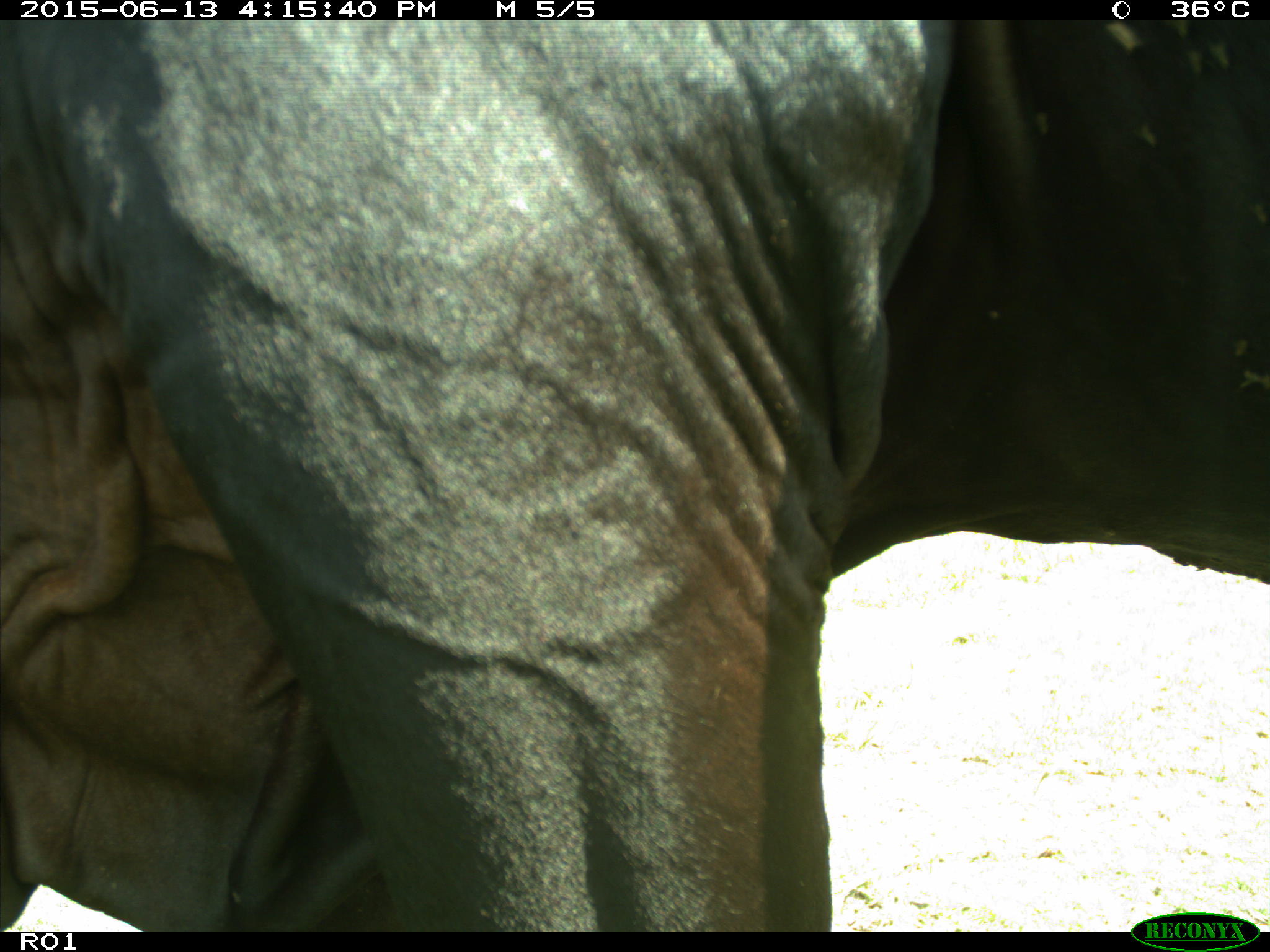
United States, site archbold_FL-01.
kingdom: Animalia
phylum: Chordata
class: Mammalia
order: Artiodactyla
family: Bovidae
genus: Bos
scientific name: Bos taurus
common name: domestic cow